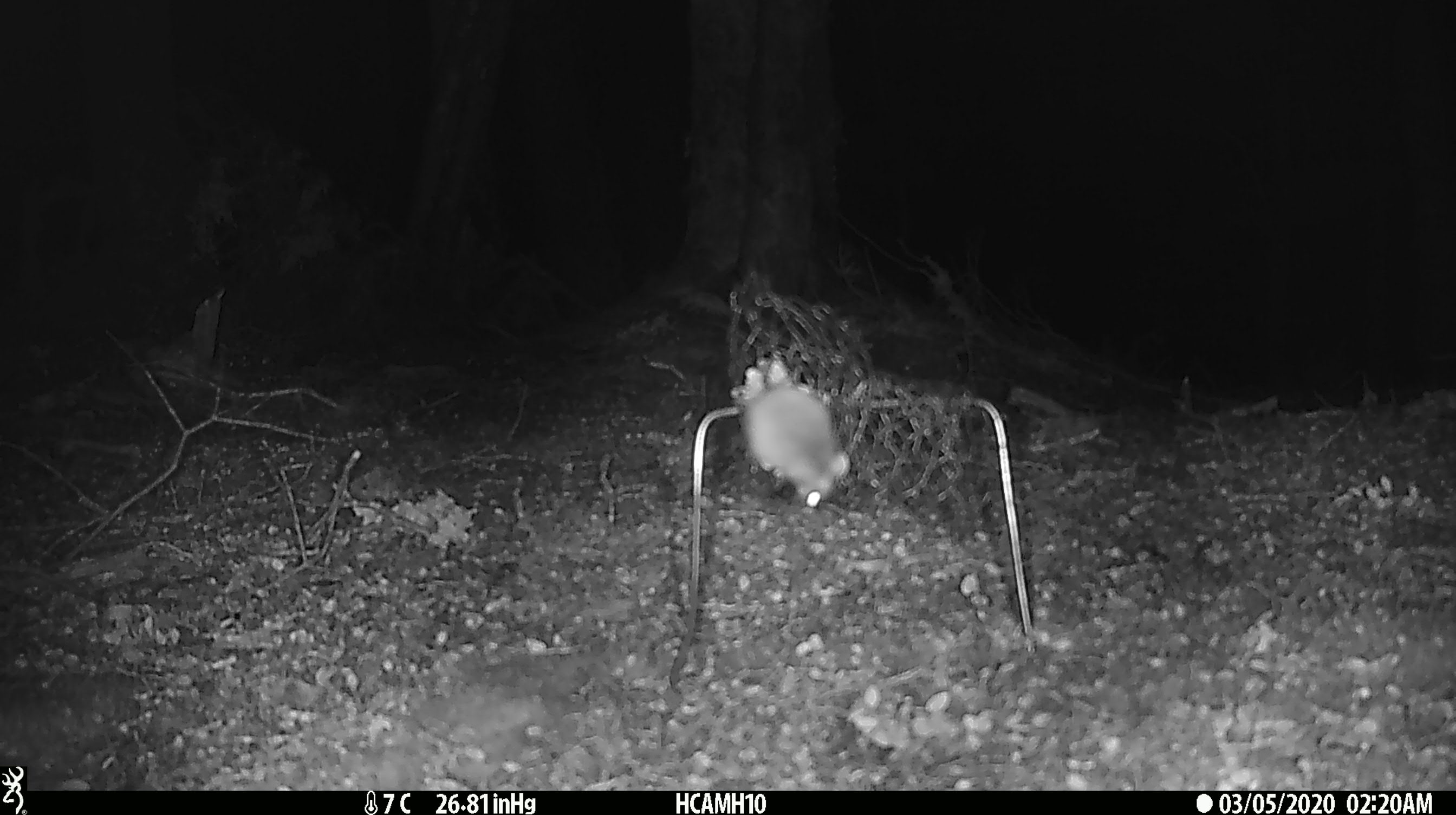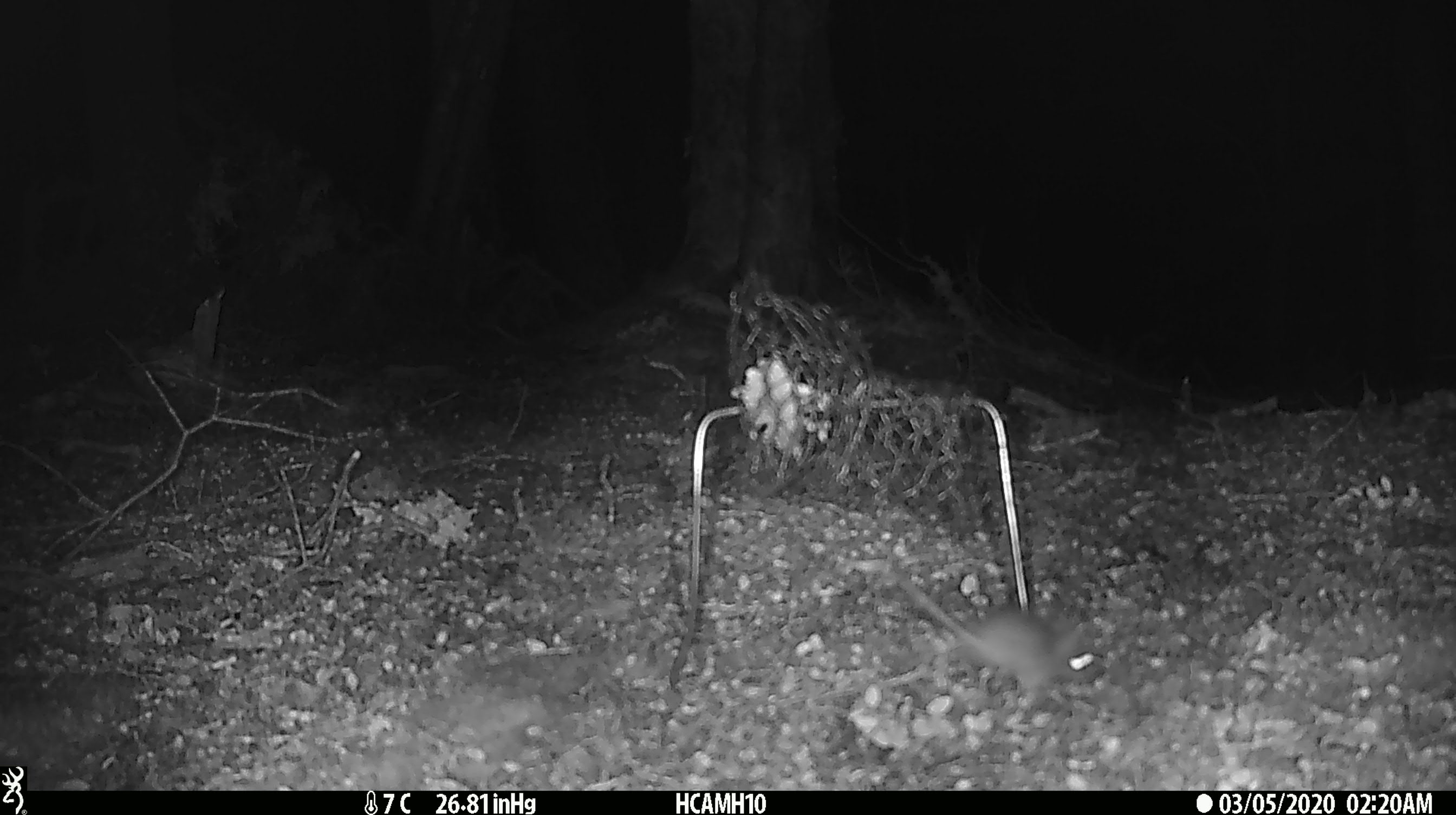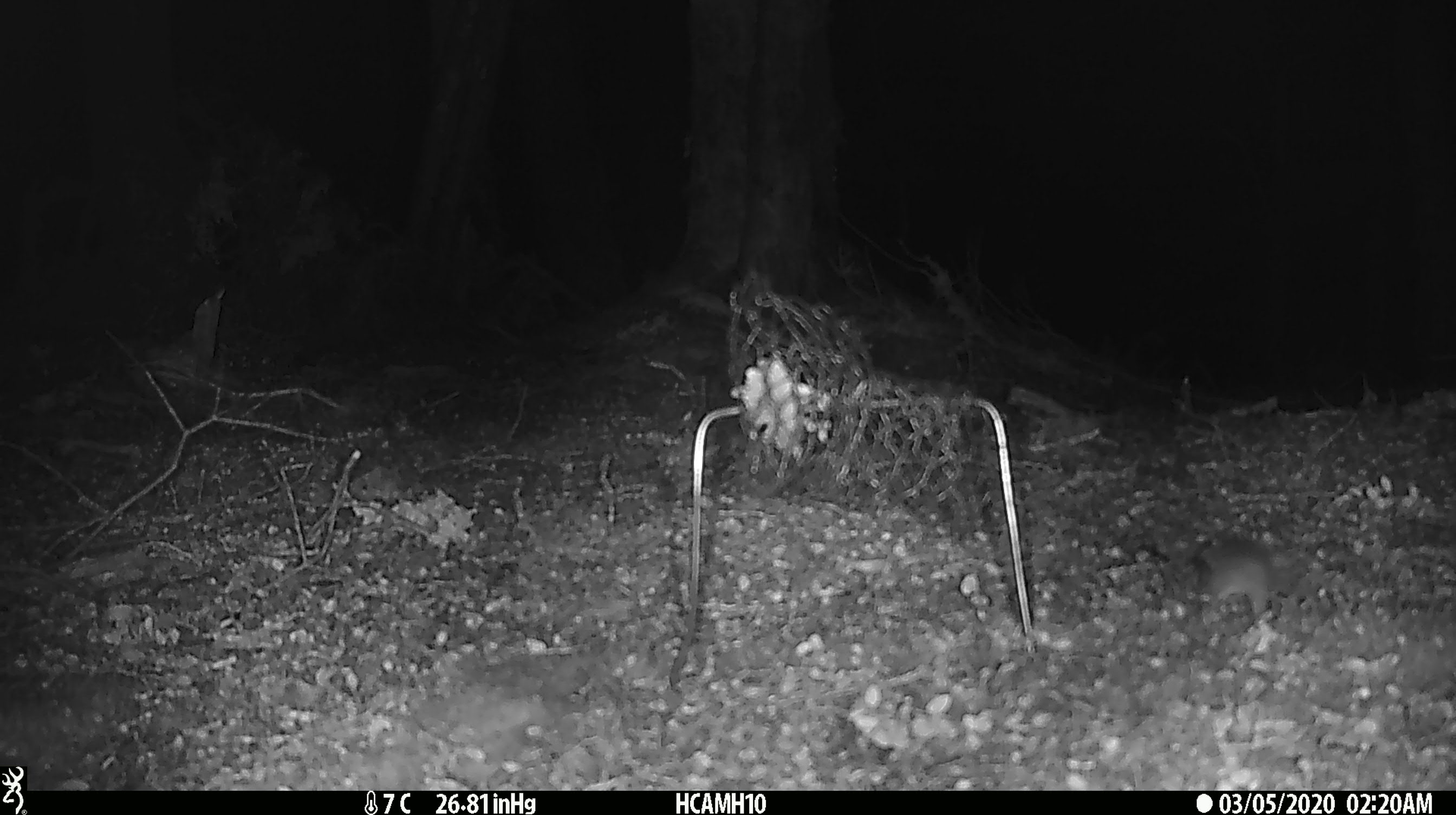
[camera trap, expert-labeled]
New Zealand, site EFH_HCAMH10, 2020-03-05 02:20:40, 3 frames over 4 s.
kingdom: Animalia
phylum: Chordata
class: Mammalia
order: Rodentia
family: Muridae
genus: Mus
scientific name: Mus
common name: mouse